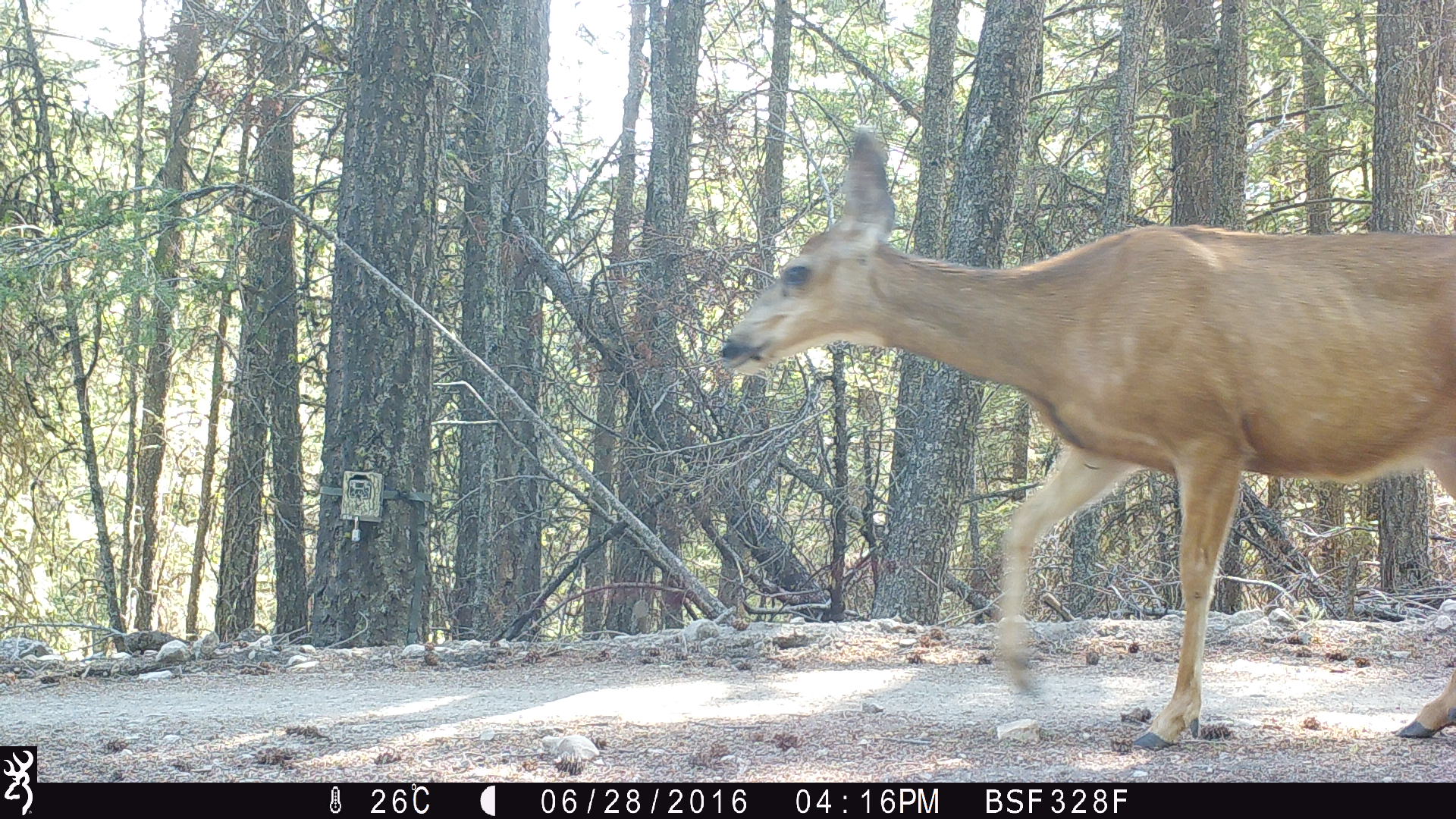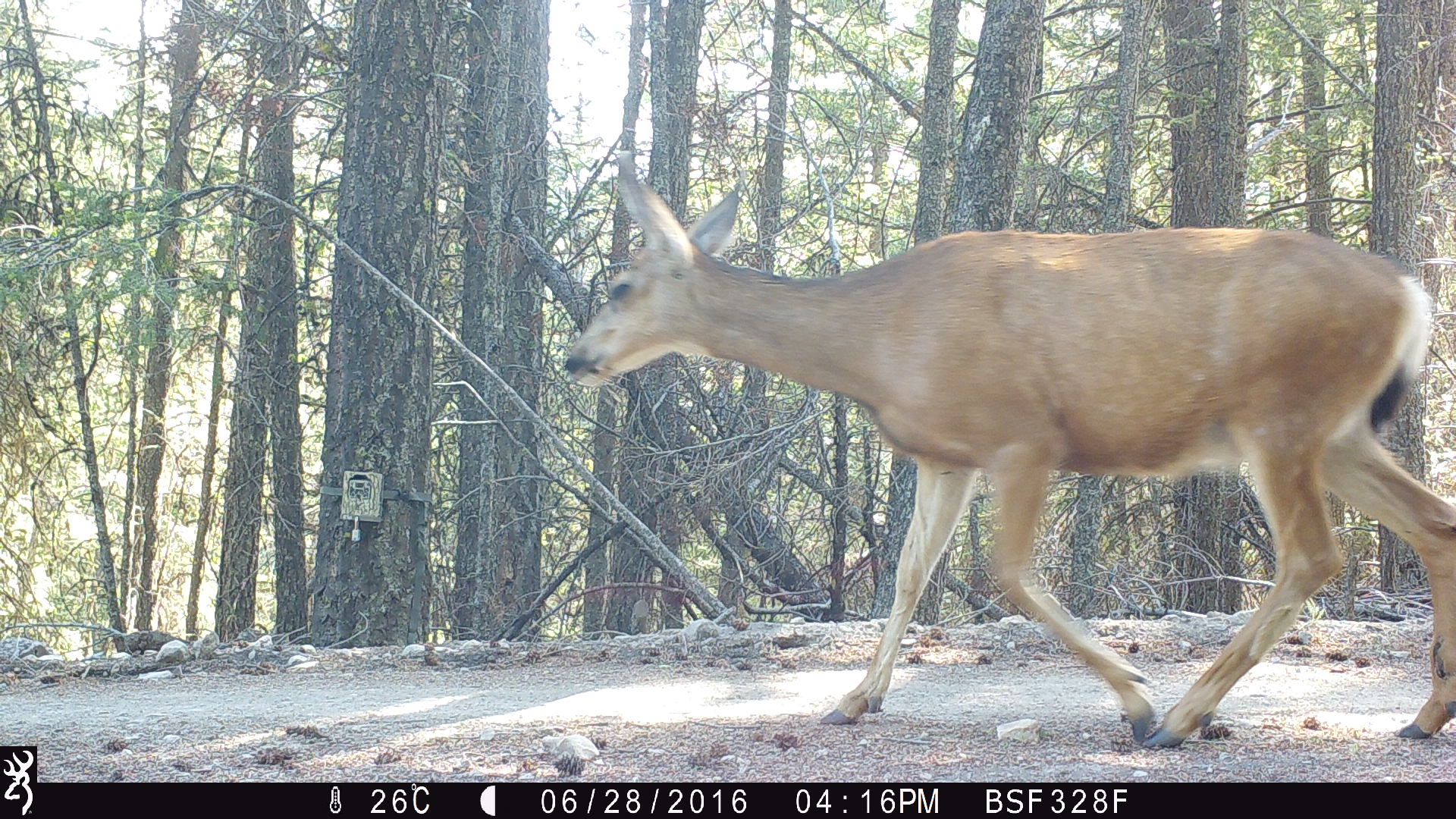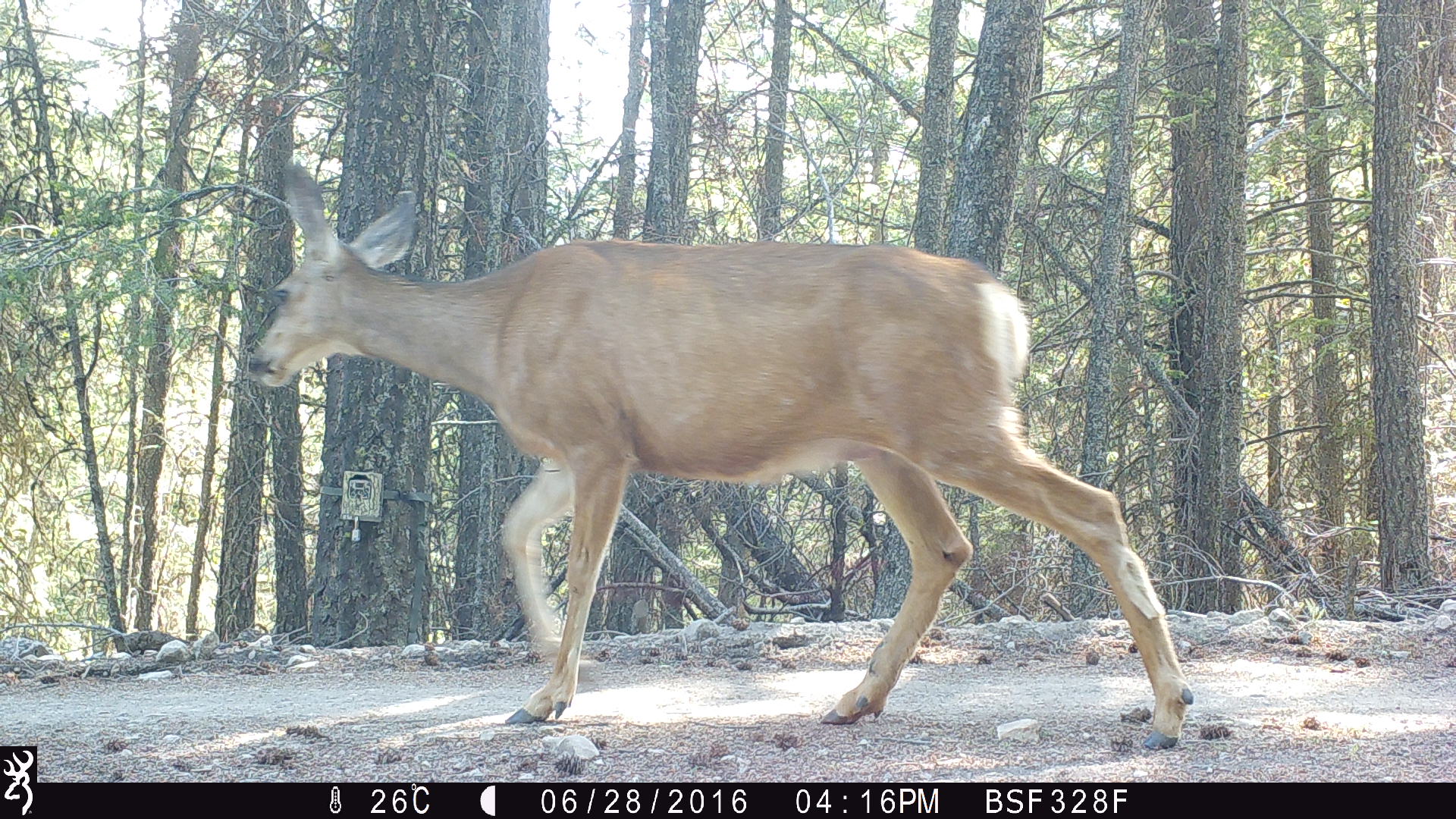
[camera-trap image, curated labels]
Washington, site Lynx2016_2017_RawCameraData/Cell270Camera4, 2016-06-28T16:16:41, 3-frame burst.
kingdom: Animalia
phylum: Chordata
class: Mammalia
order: Artiodactyla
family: Cervidae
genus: Odocoileus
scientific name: Odocoileus hemionus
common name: mule deer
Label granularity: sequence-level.